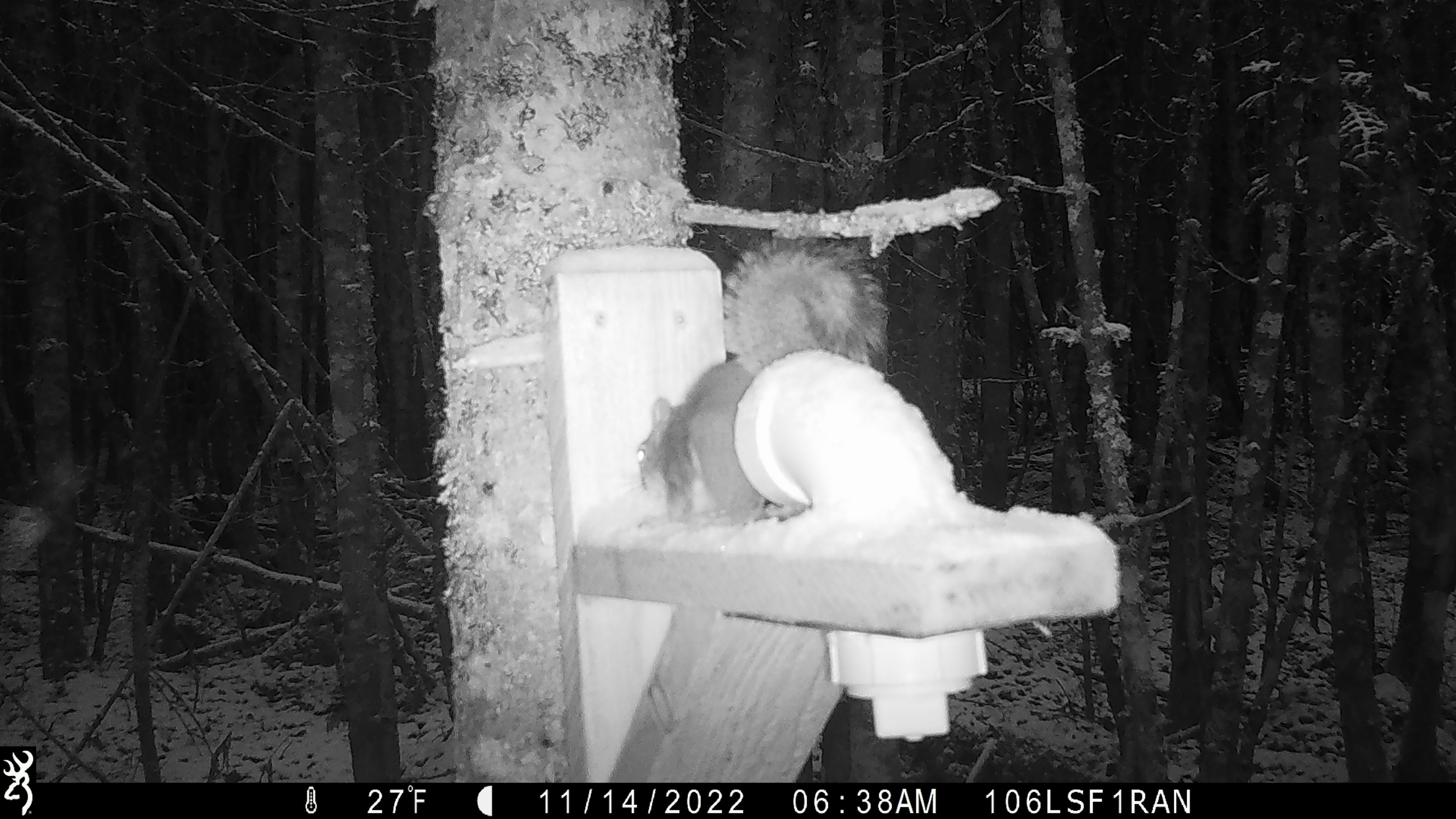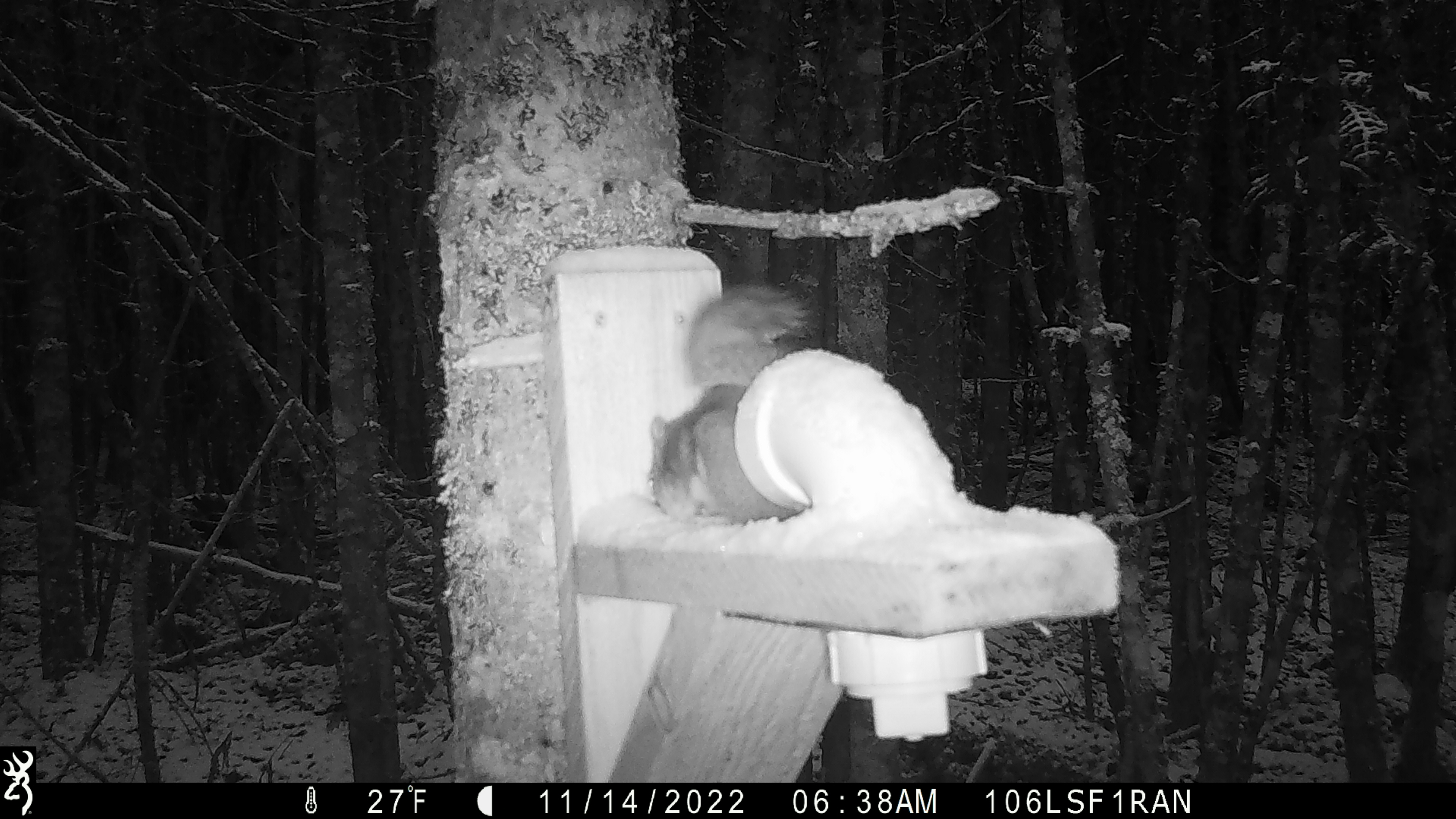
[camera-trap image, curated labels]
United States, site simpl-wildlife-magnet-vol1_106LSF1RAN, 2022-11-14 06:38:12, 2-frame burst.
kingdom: Animalia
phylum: Chordata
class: Mammalia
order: Rodentia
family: Sciuridae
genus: Tamiasciurus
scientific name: Tamiasciurus hudsonicus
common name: red squirrel